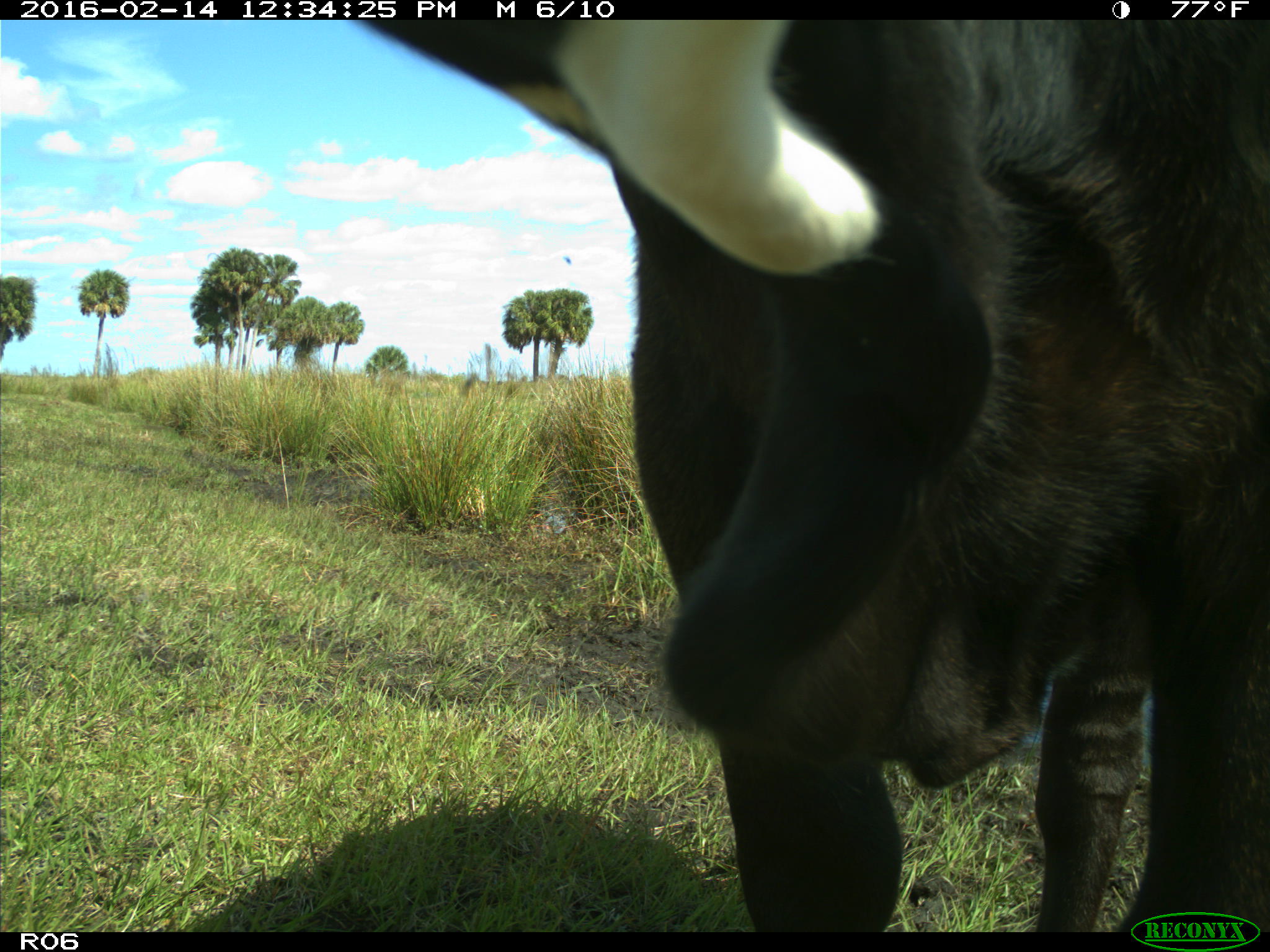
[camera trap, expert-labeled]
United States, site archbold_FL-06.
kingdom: Animalia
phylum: Chordata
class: Mammalia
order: Artiodactyla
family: Bovidae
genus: Bos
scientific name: Bos taurus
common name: domestic cow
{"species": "Bos taurus (domestic cow)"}